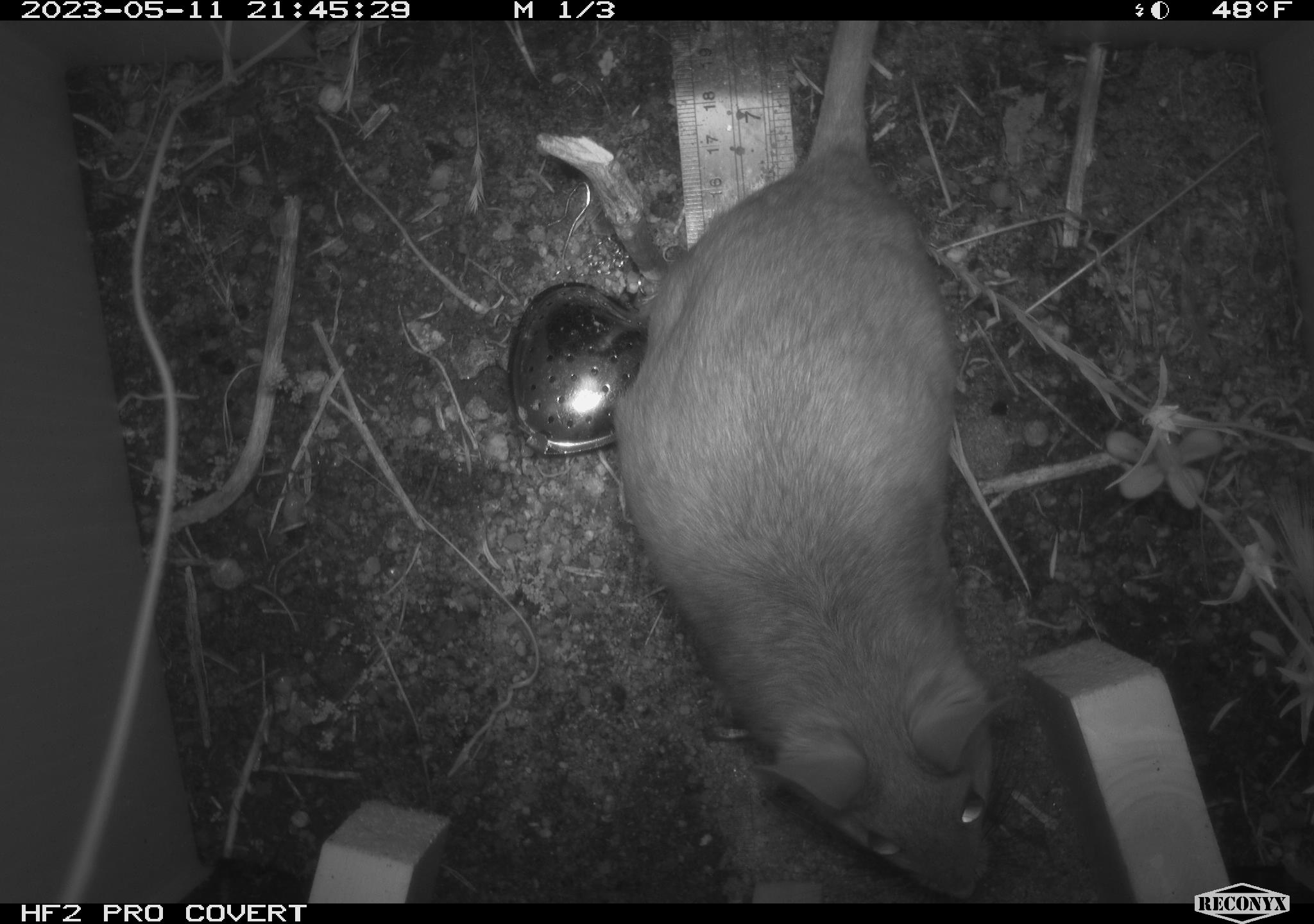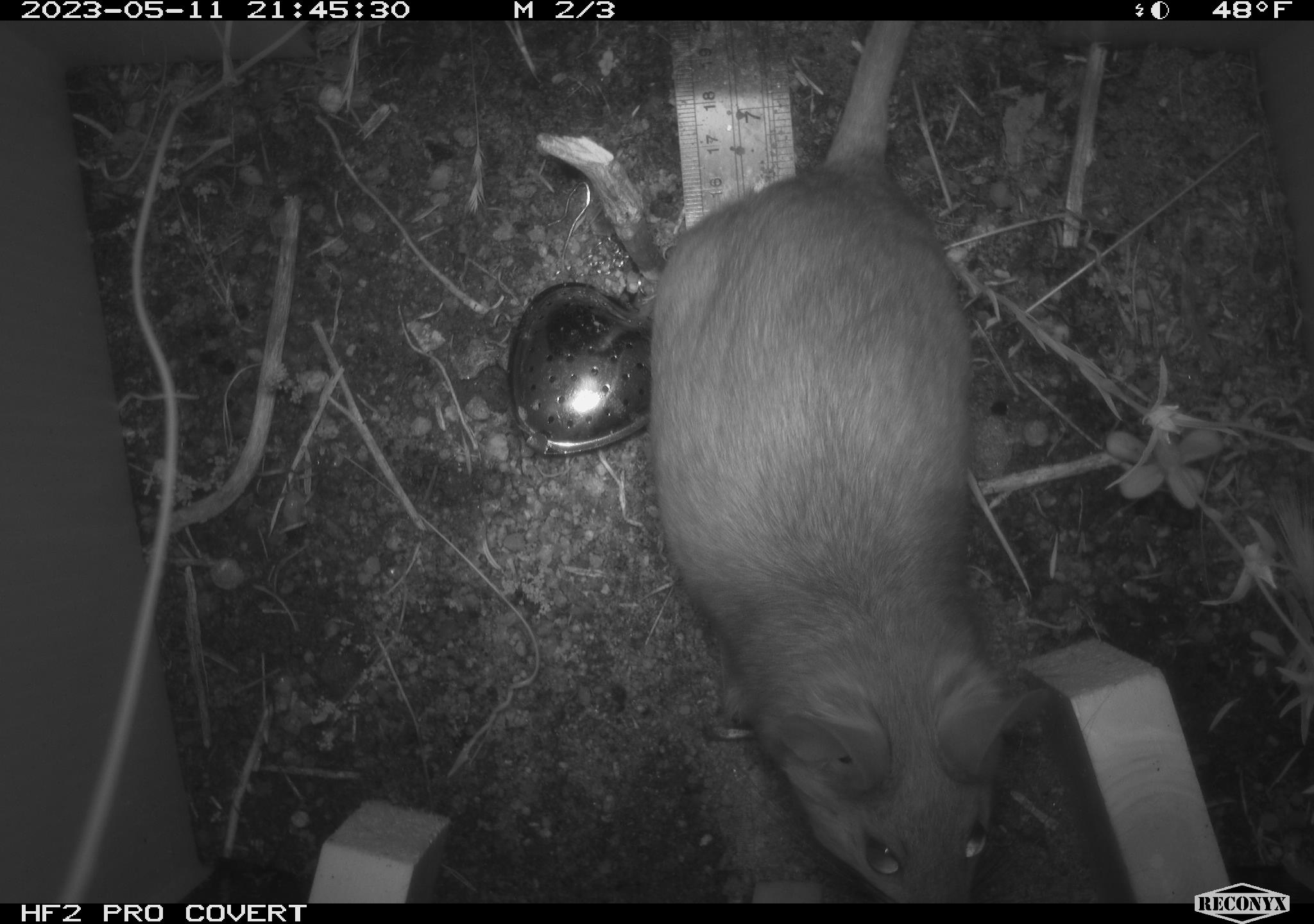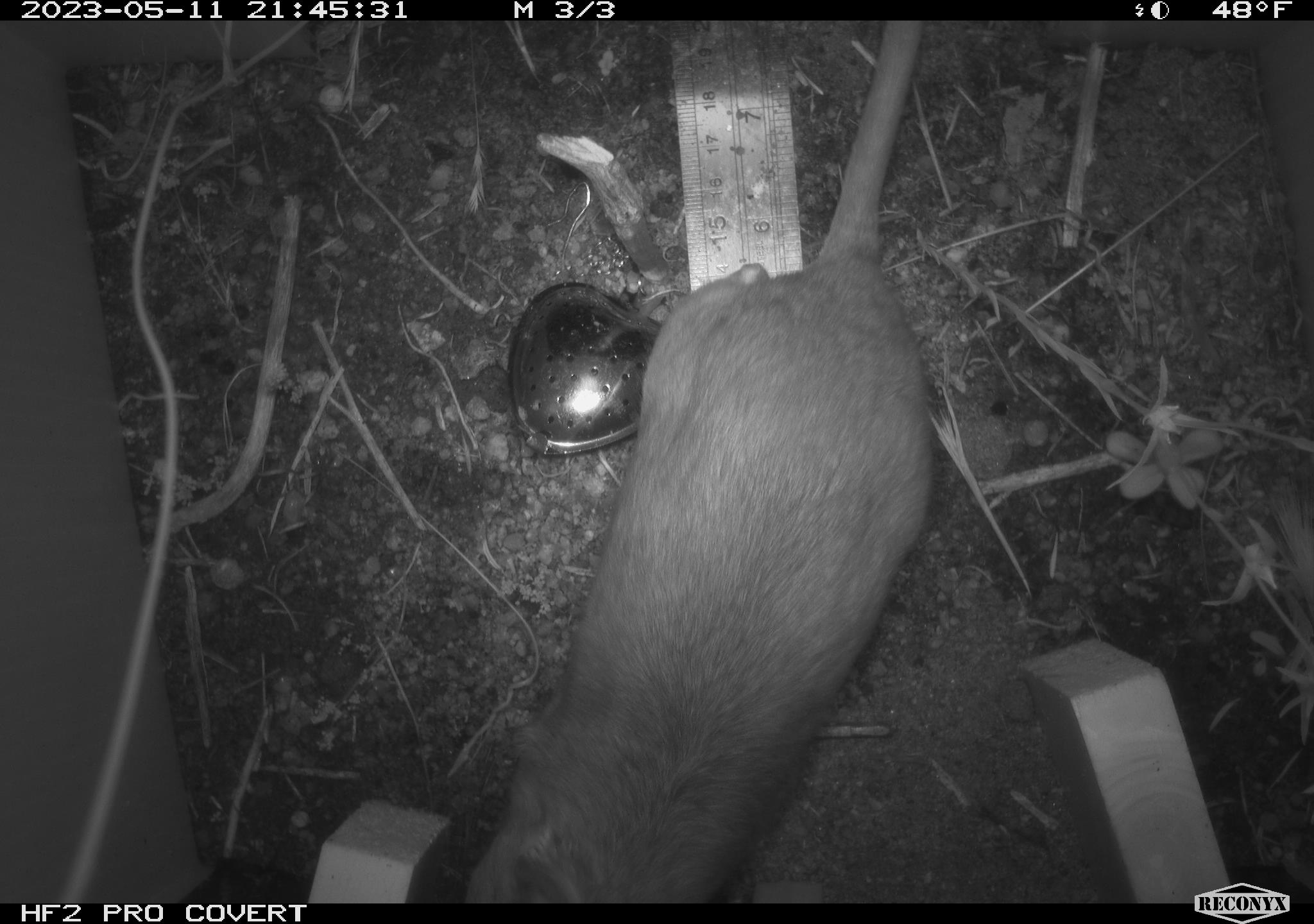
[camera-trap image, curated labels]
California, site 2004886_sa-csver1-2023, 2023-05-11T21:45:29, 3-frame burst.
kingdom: Animalia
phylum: Chordata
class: Mammalia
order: Rodentia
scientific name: Rodentia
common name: mouse species